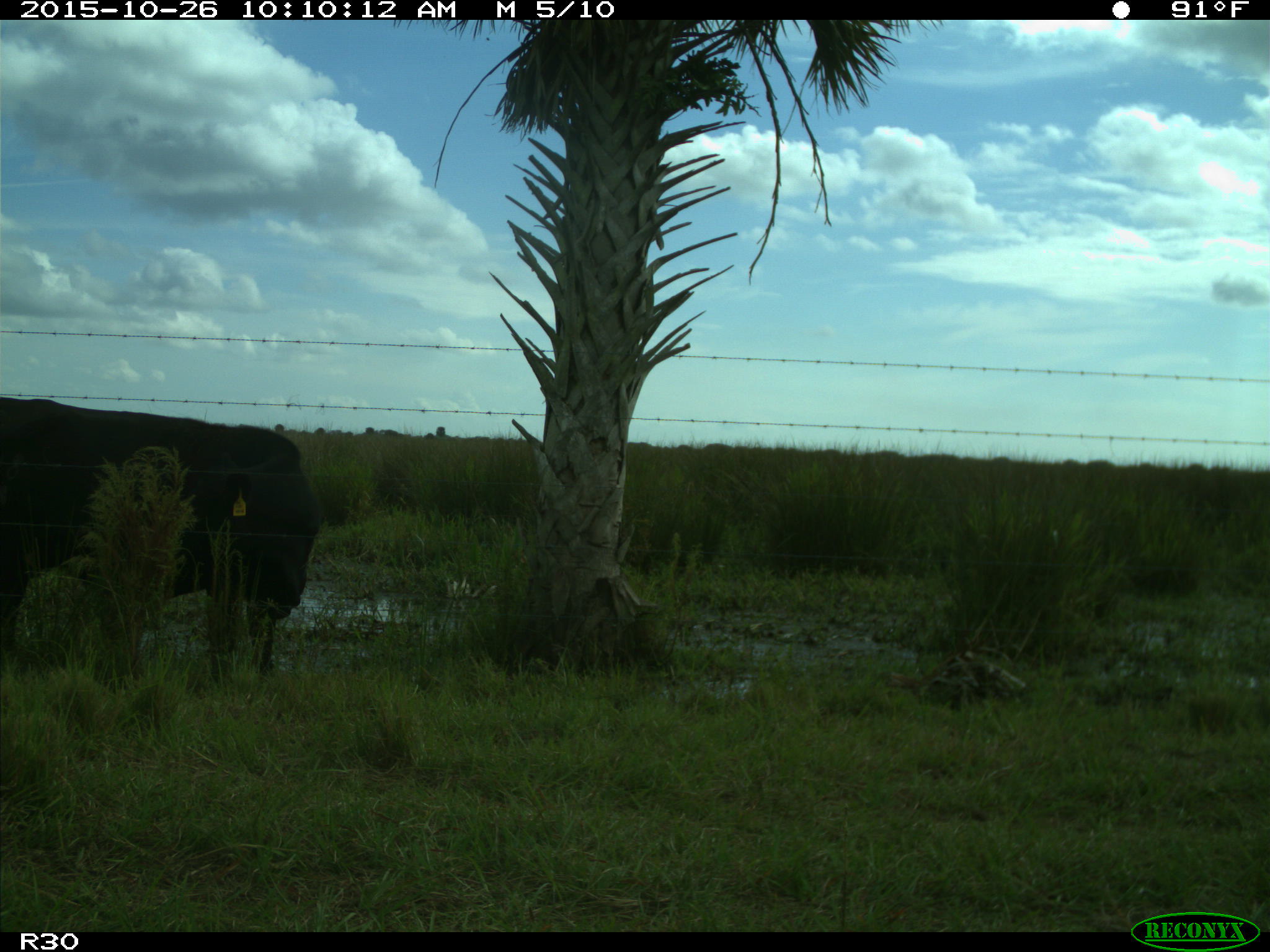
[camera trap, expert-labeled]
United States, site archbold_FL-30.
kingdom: Animalia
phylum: Chordata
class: Mammalia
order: Artiodactyla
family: Bovidae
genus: Bos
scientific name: Bos taurus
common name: domestic cow